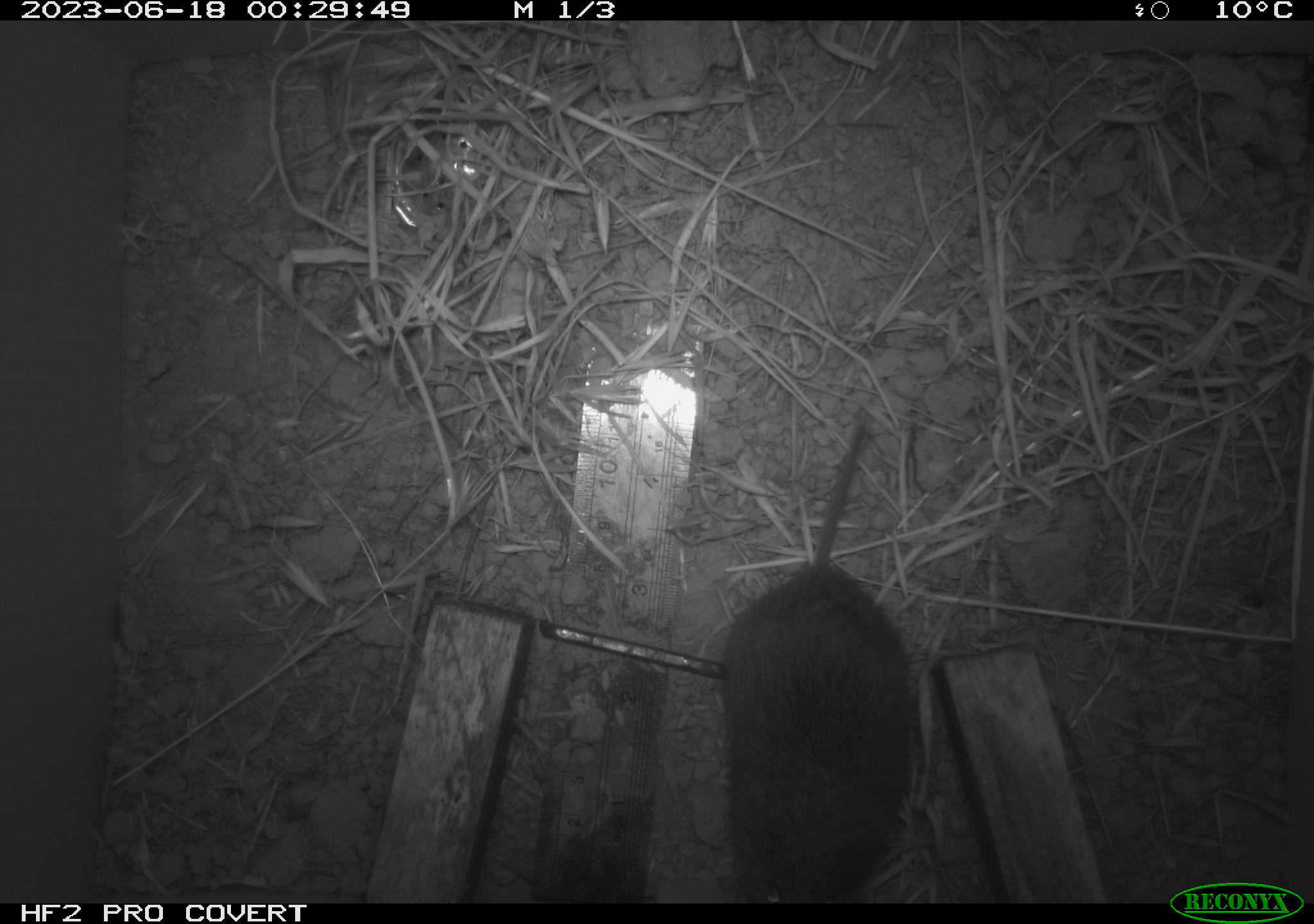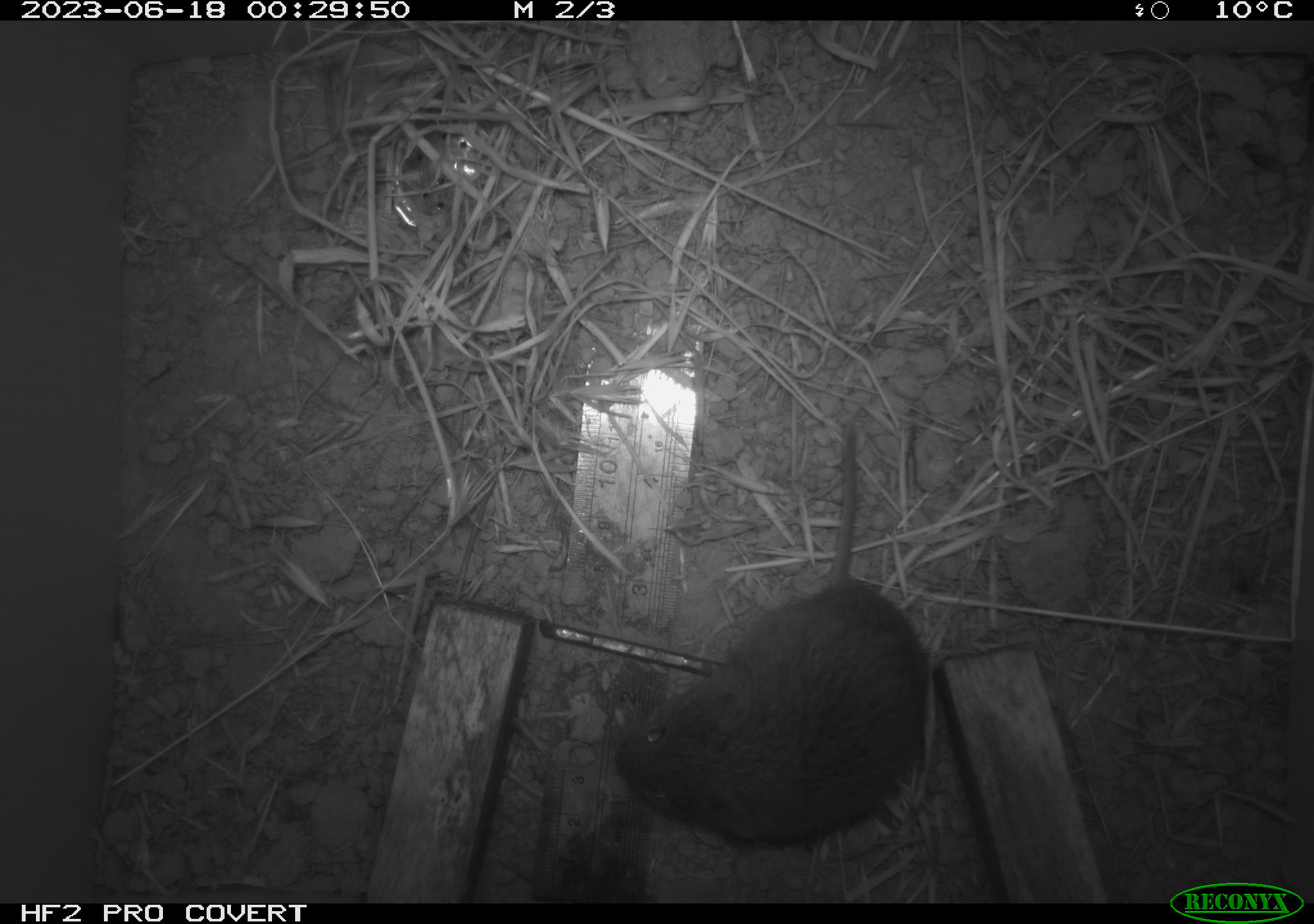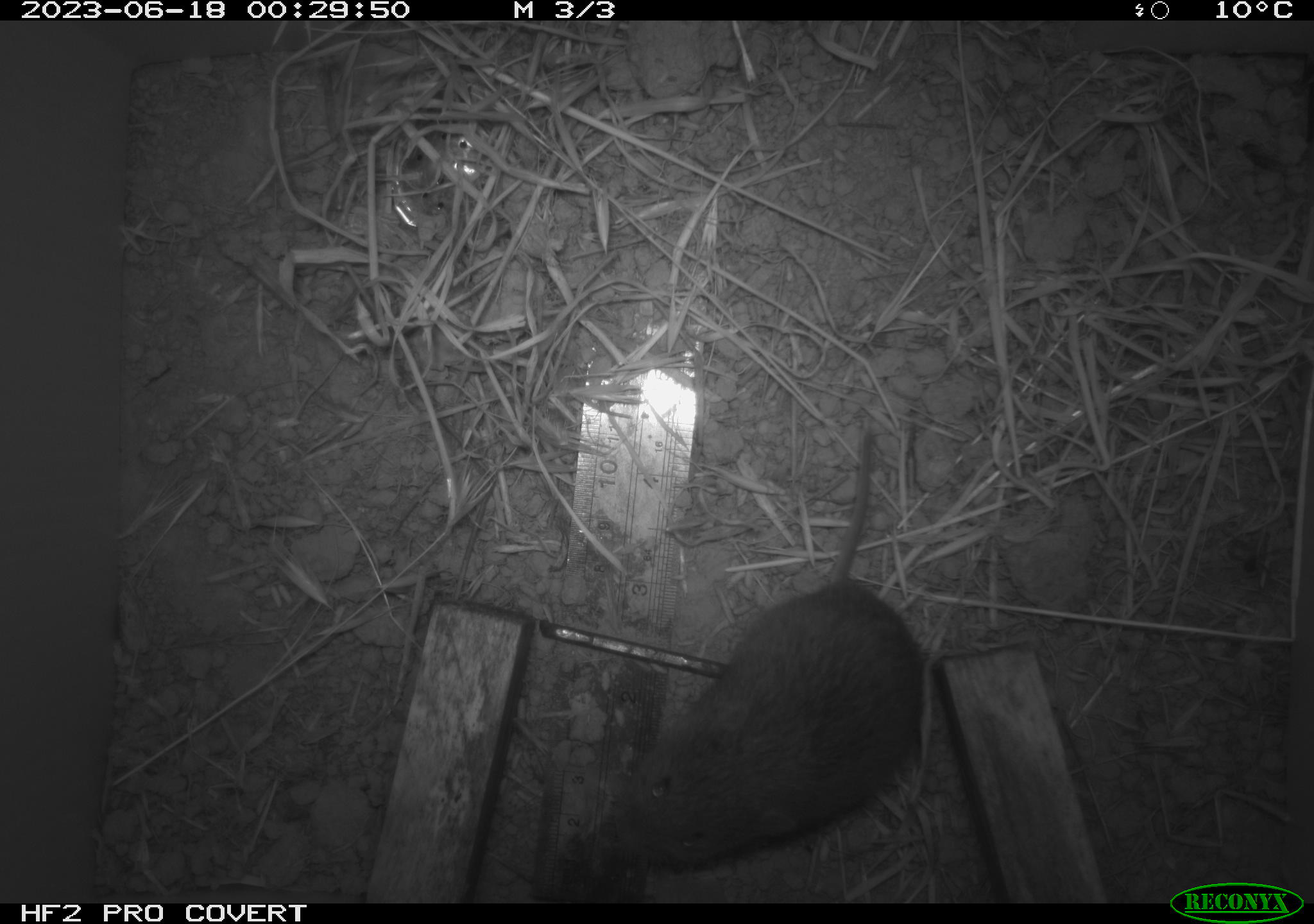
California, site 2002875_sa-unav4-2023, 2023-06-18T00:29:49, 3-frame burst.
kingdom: Animalia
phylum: Chordata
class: Mammalia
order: Rodentia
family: Cricetidae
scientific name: Arvicolinae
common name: voles, lemmings, and muskrats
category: arvicolinae subfamily